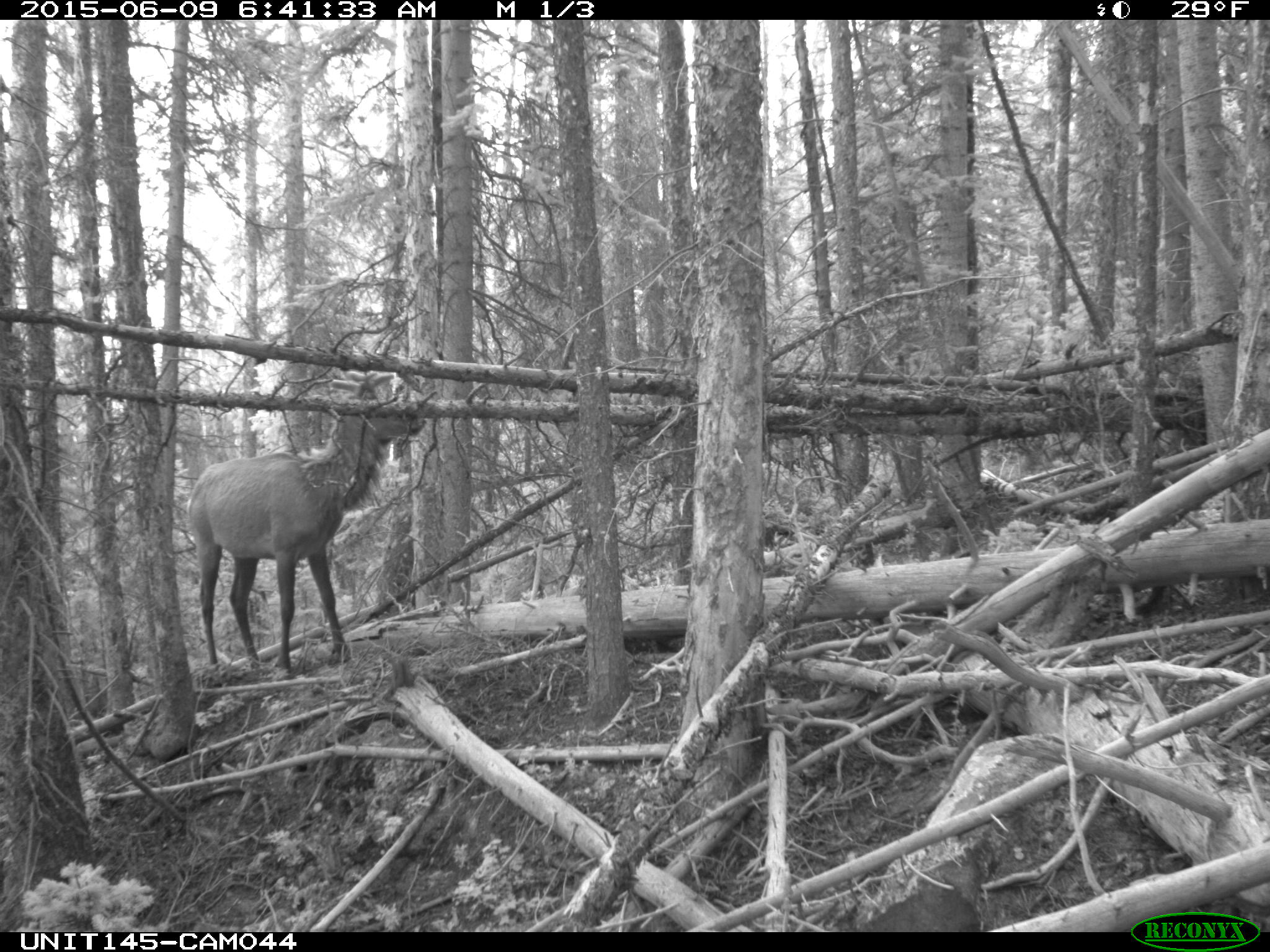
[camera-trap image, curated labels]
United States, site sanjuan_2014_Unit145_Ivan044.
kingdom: Animalia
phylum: Chordata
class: Mammalia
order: Artiodactyla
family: Cervidae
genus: Cervus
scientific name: Cervus elaphus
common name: red deer